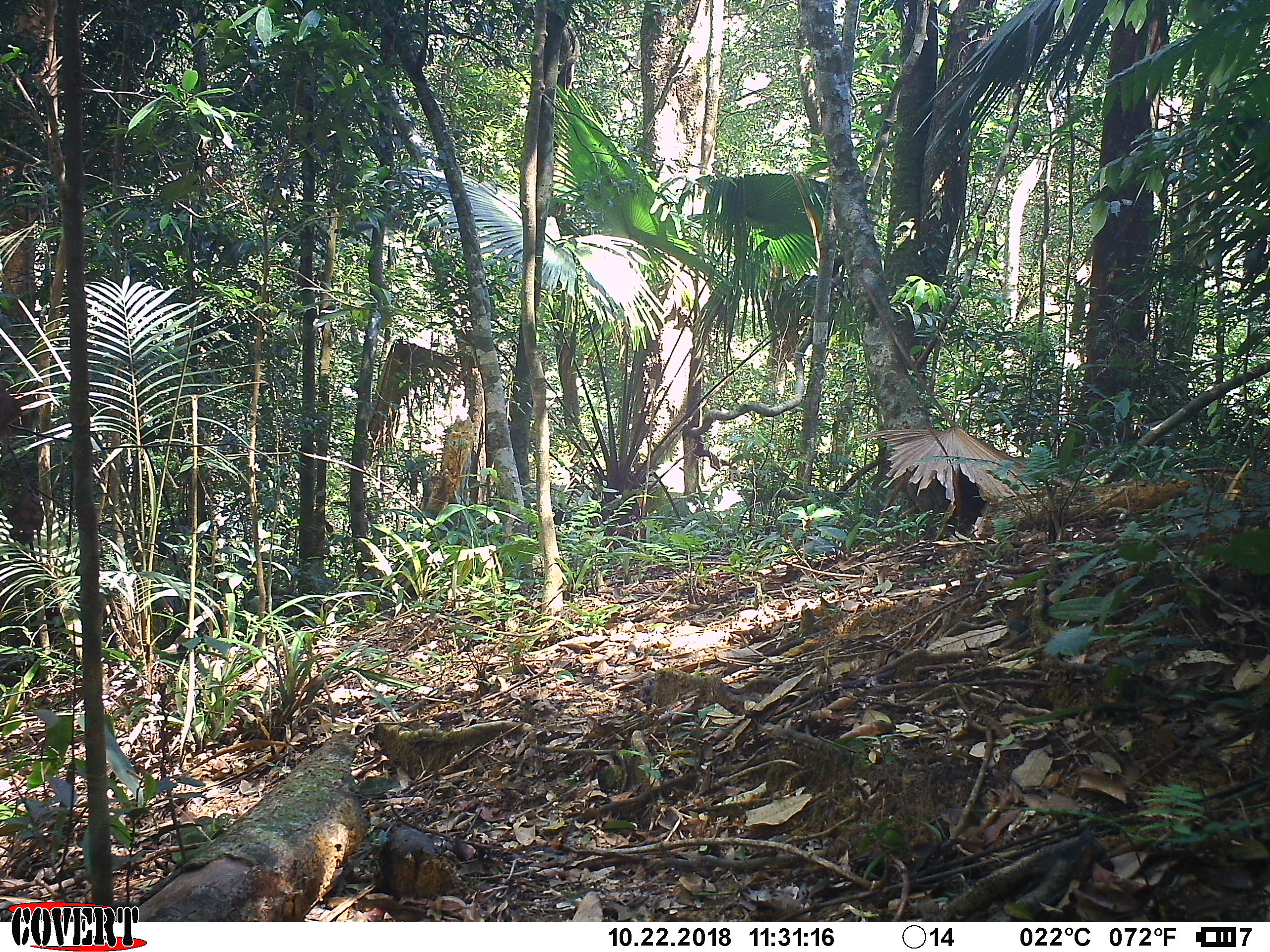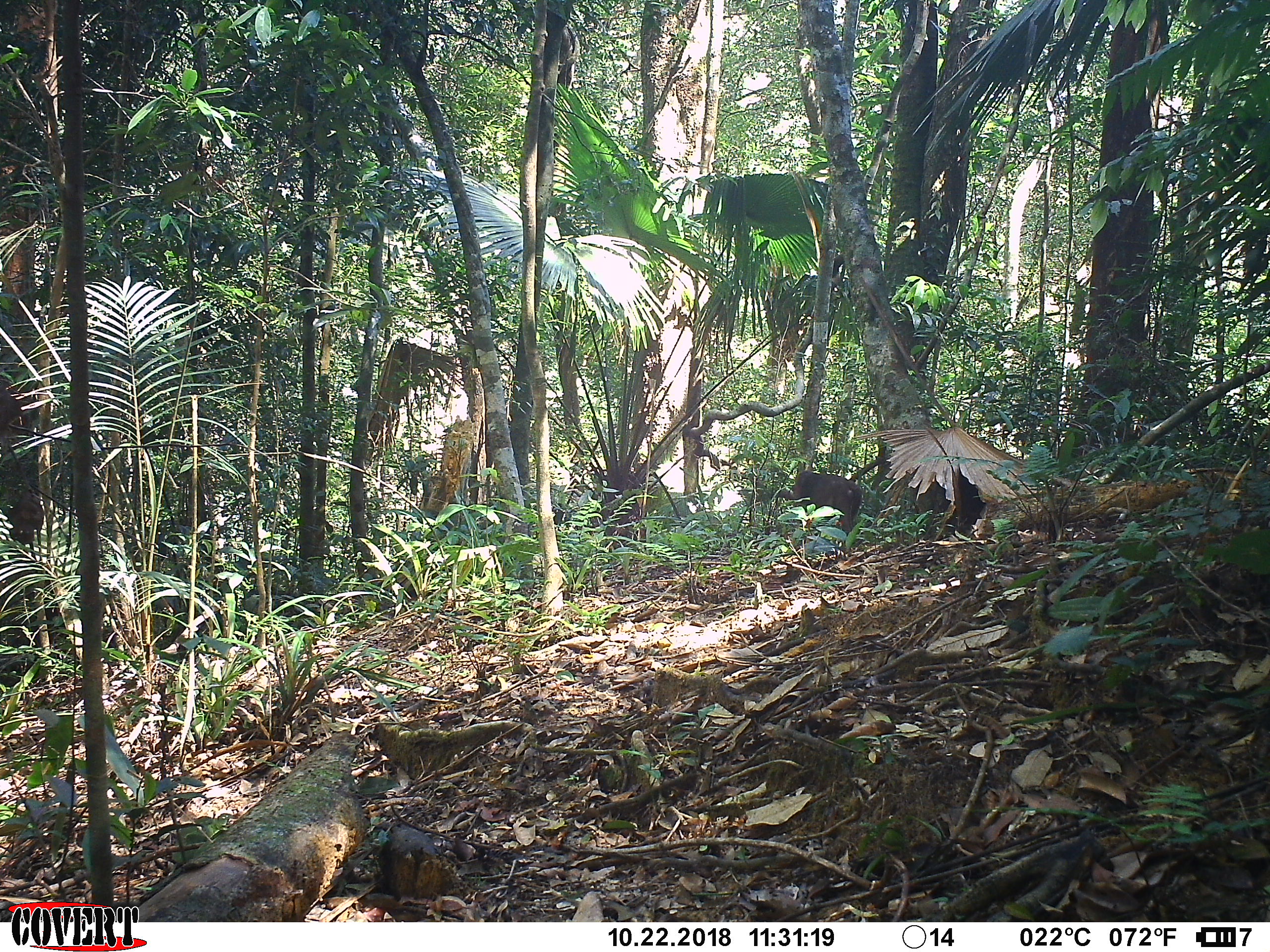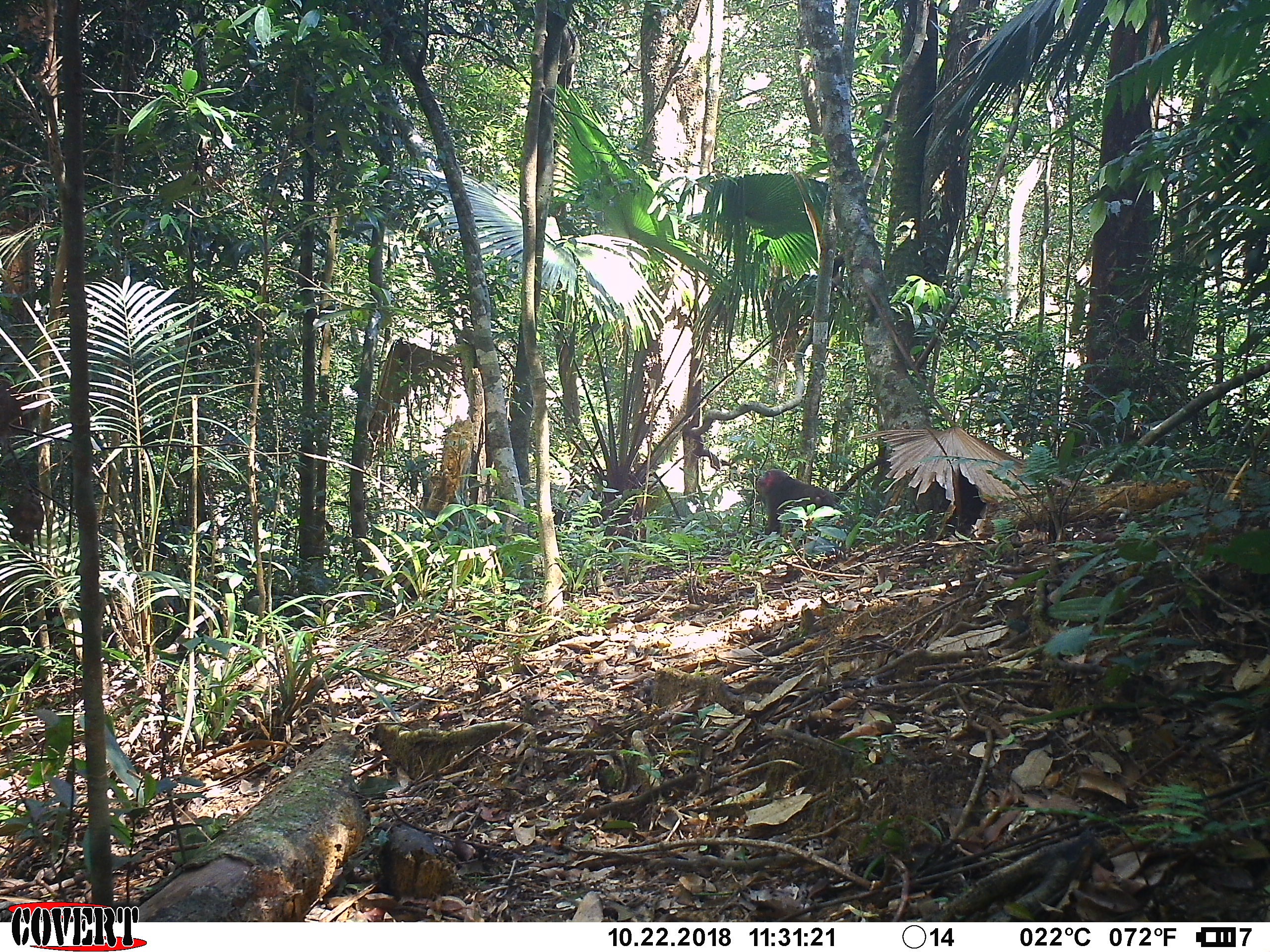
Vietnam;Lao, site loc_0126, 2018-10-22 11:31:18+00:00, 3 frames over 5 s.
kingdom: Animalia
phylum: Chordata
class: Mammalia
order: Primates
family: Cercopithecidae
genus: Macaca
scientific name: Macaca arctoides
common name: stump-tailed macaque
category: stump tailed macaque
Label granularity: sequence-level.